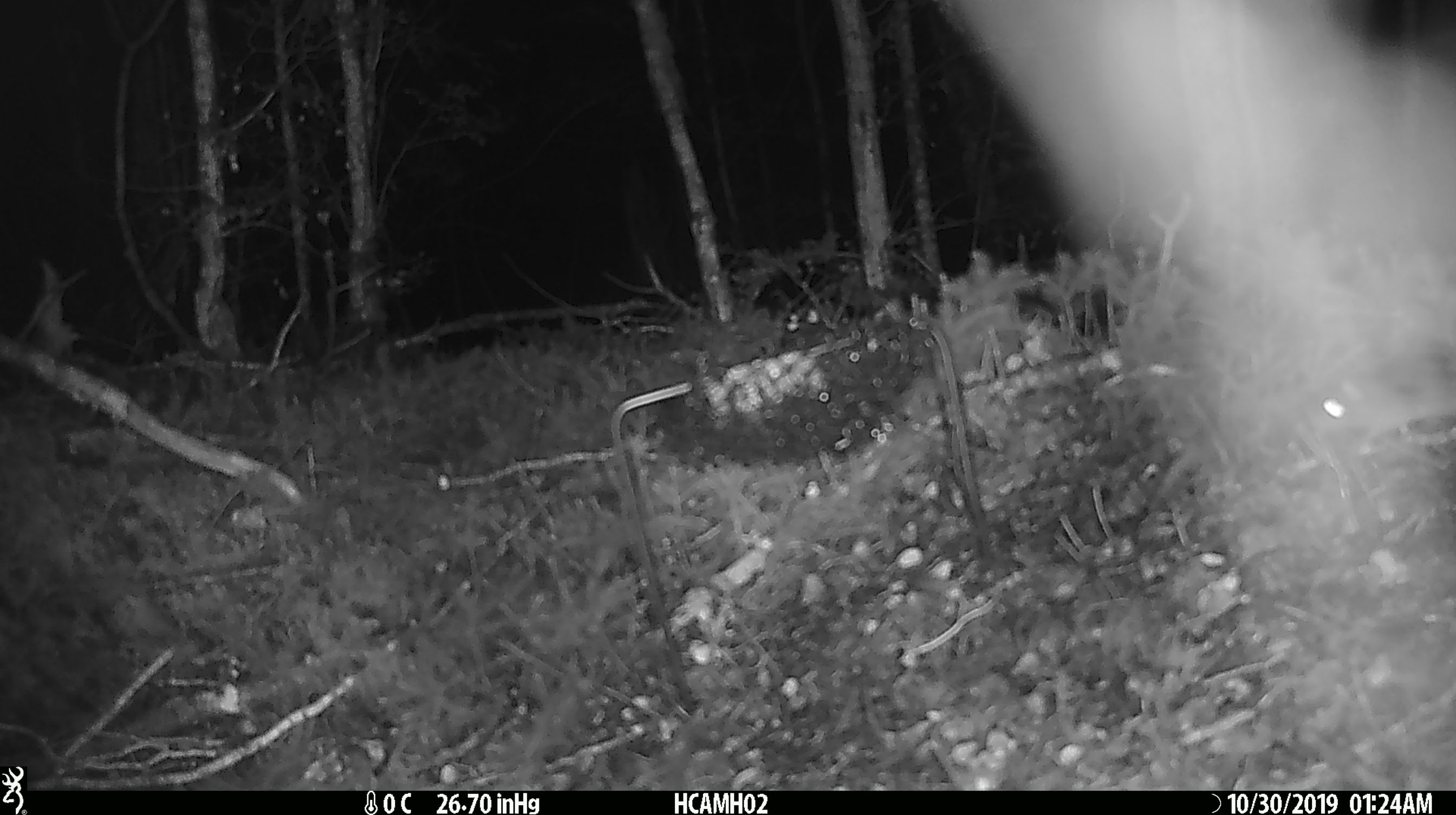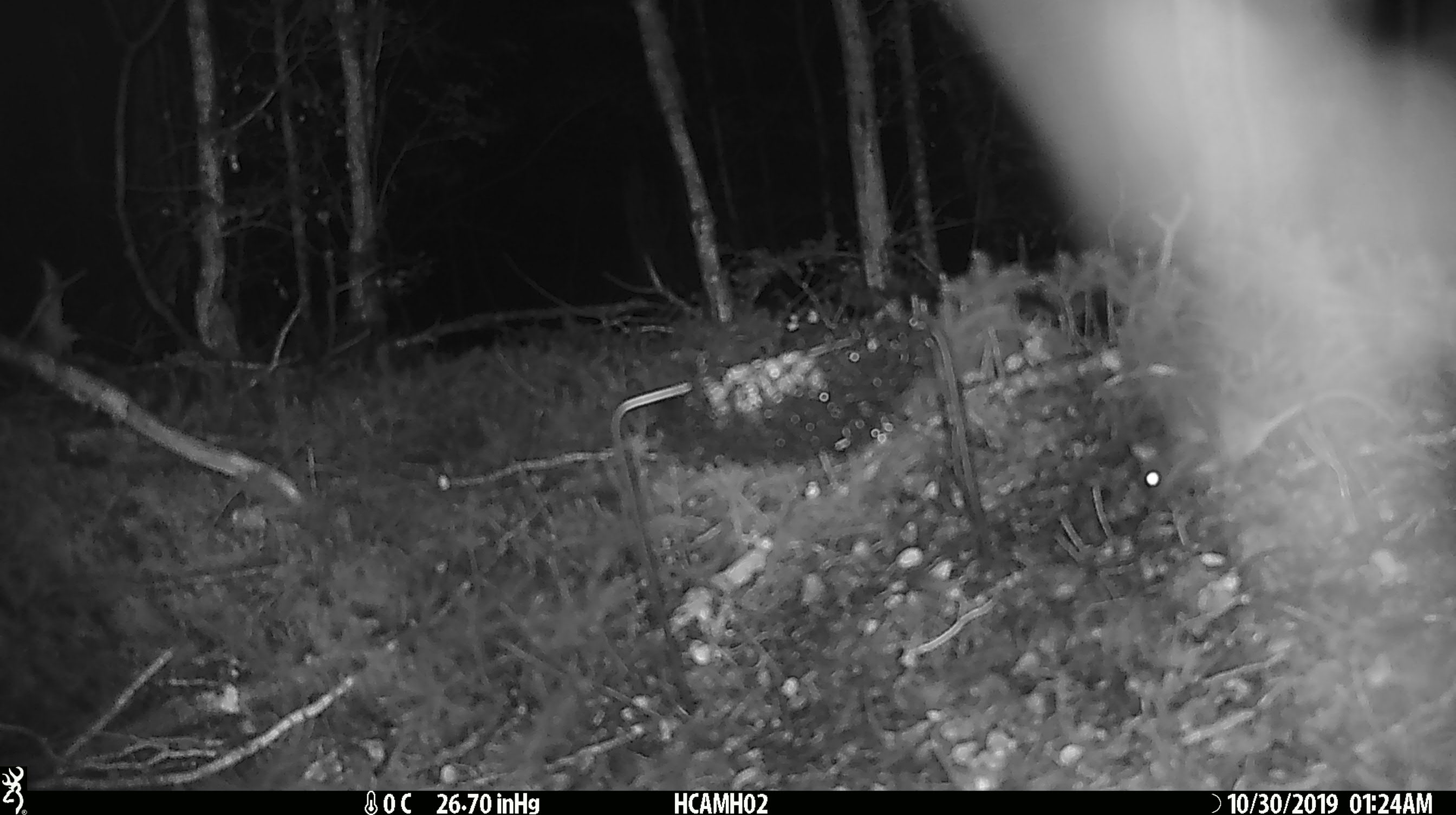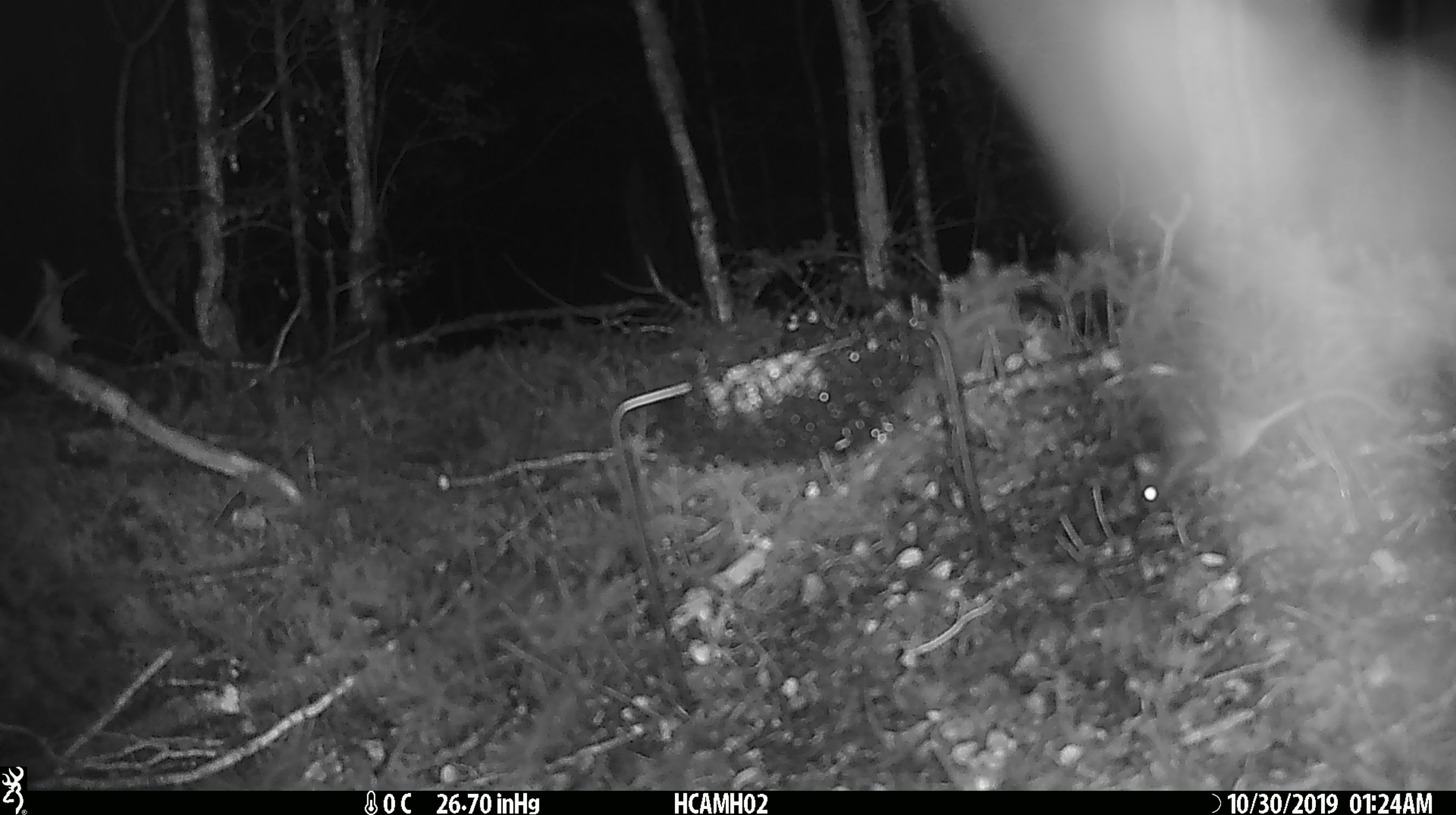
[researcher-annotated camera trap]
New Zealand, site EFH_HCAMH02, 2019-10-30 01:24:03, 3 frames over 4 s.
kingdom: Animalia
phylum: Chordata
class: Mammalia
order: Rodentia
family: Muridae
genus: Mus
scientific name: Mus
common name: mouse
Mouse (Mus).